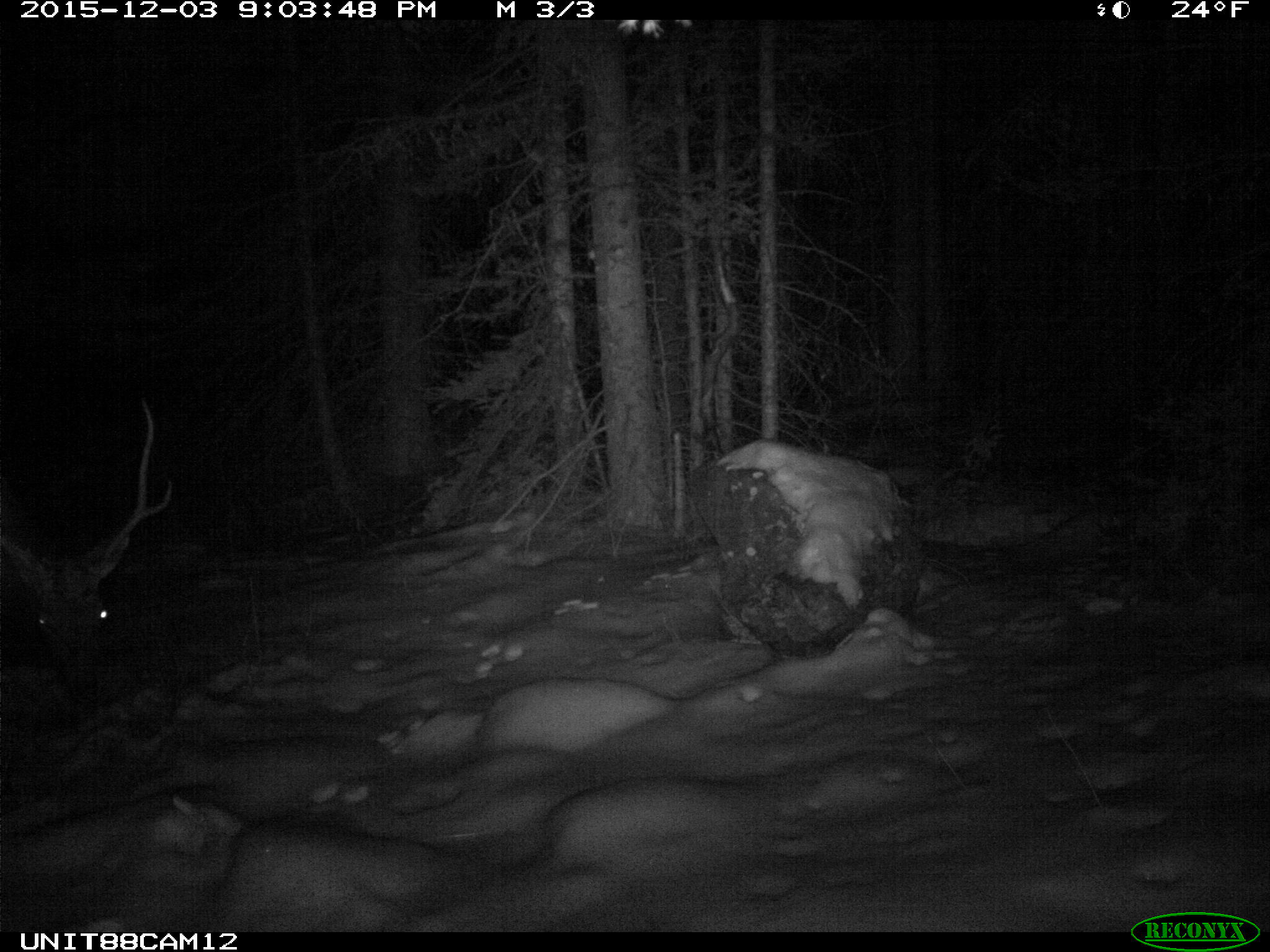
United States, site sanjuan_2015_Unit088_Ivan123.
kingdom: Animalia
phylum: Chordata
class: Mammalia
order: Artiodactyla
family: Cervidae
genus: Cervus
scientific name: Cervus elaphus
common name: red deer